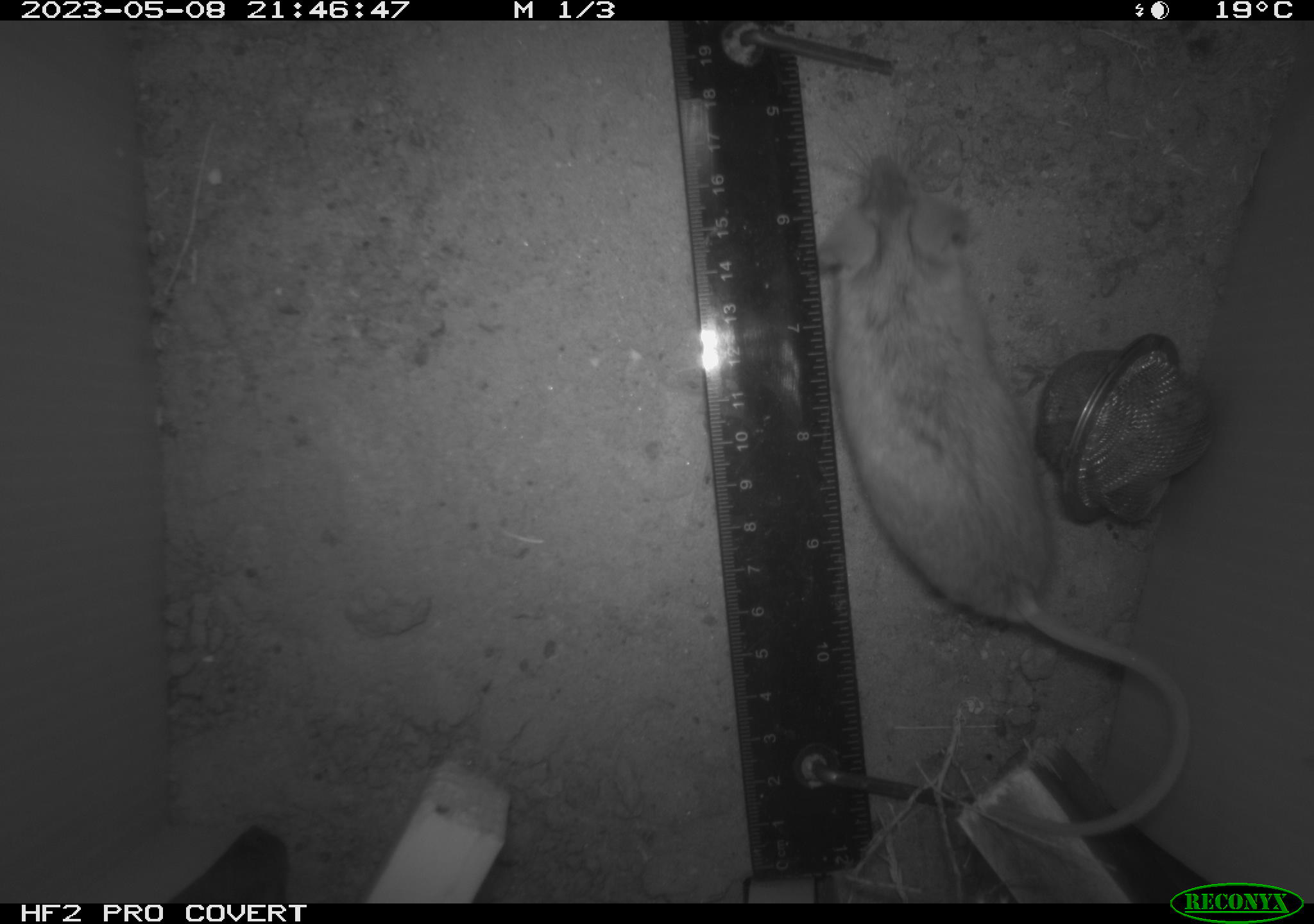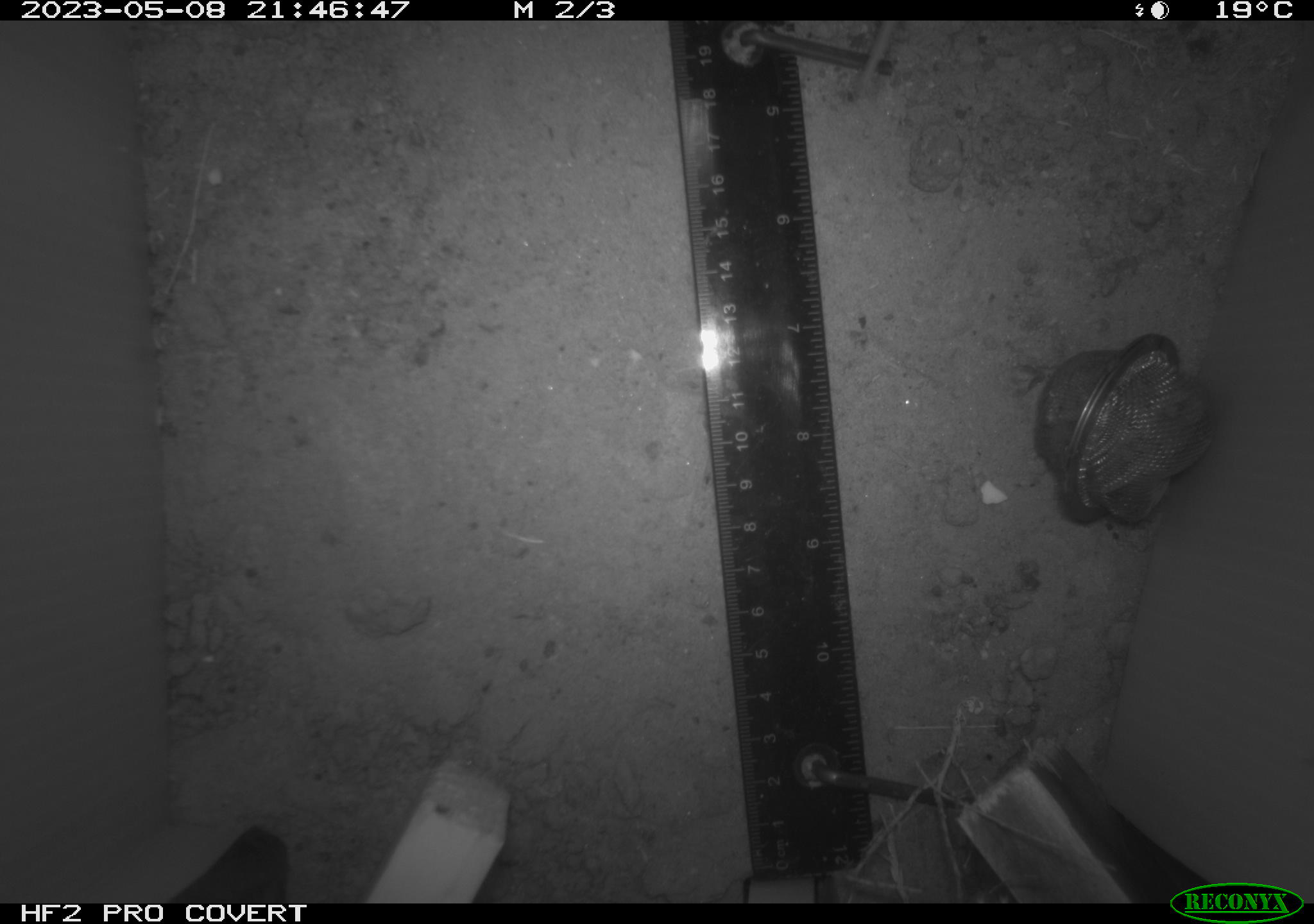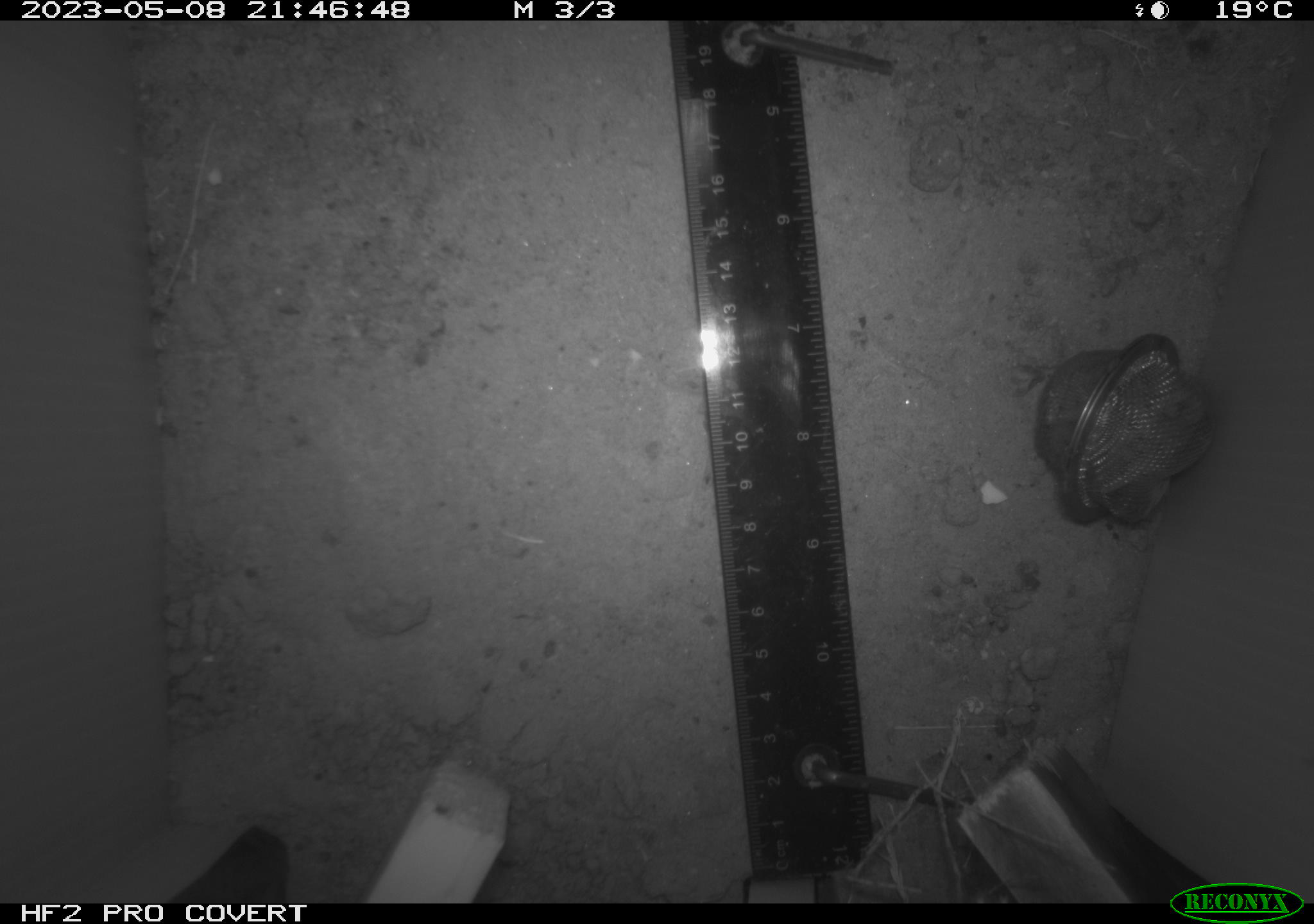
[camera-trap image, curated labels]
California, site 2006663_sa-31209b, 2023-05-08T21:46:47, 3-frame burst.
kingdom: Animalia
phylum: Chordata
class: Mammalia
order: Rodentia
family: Cricetidae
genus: Peromyscus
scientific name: Peromyscus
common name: deer mice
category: peromyscus species